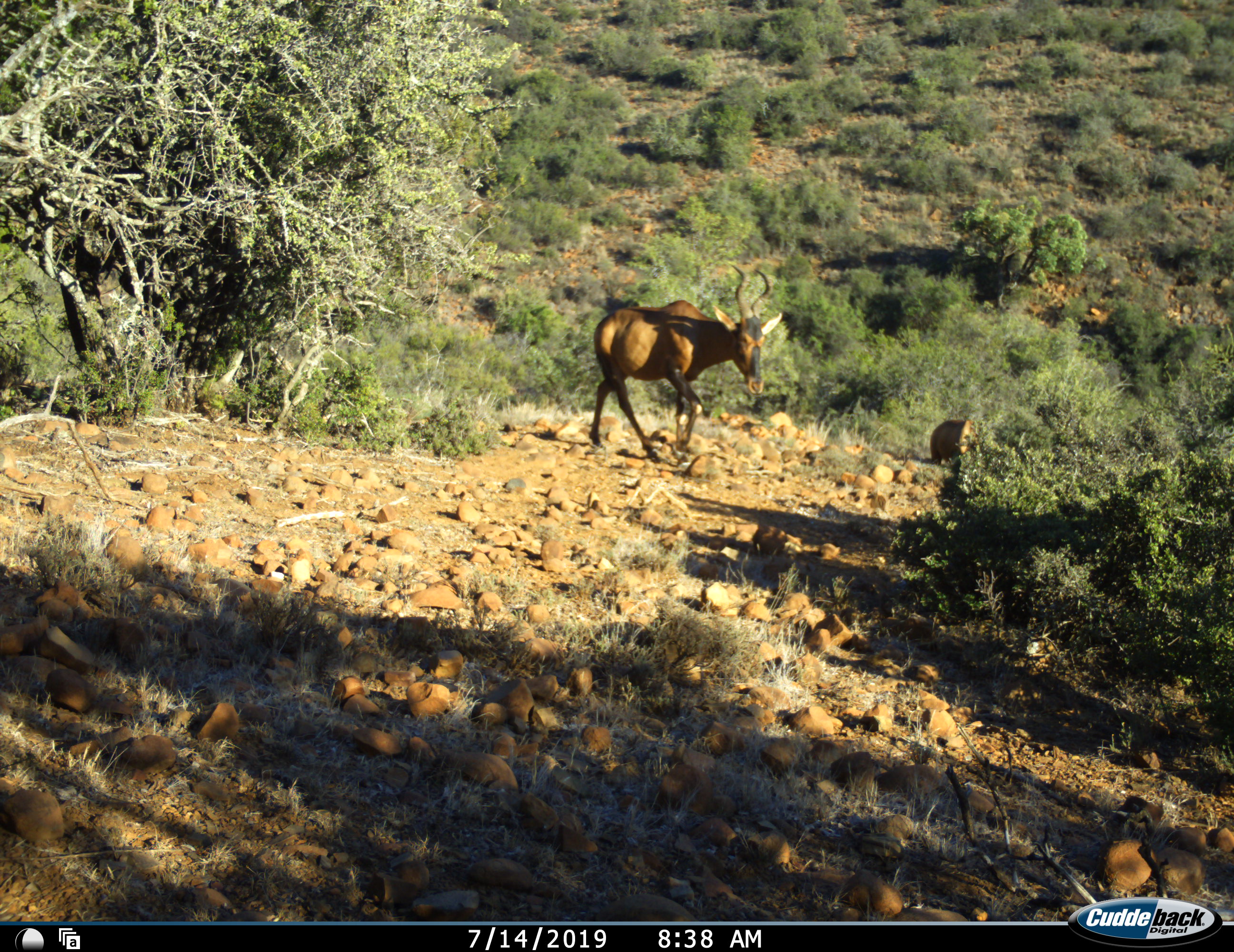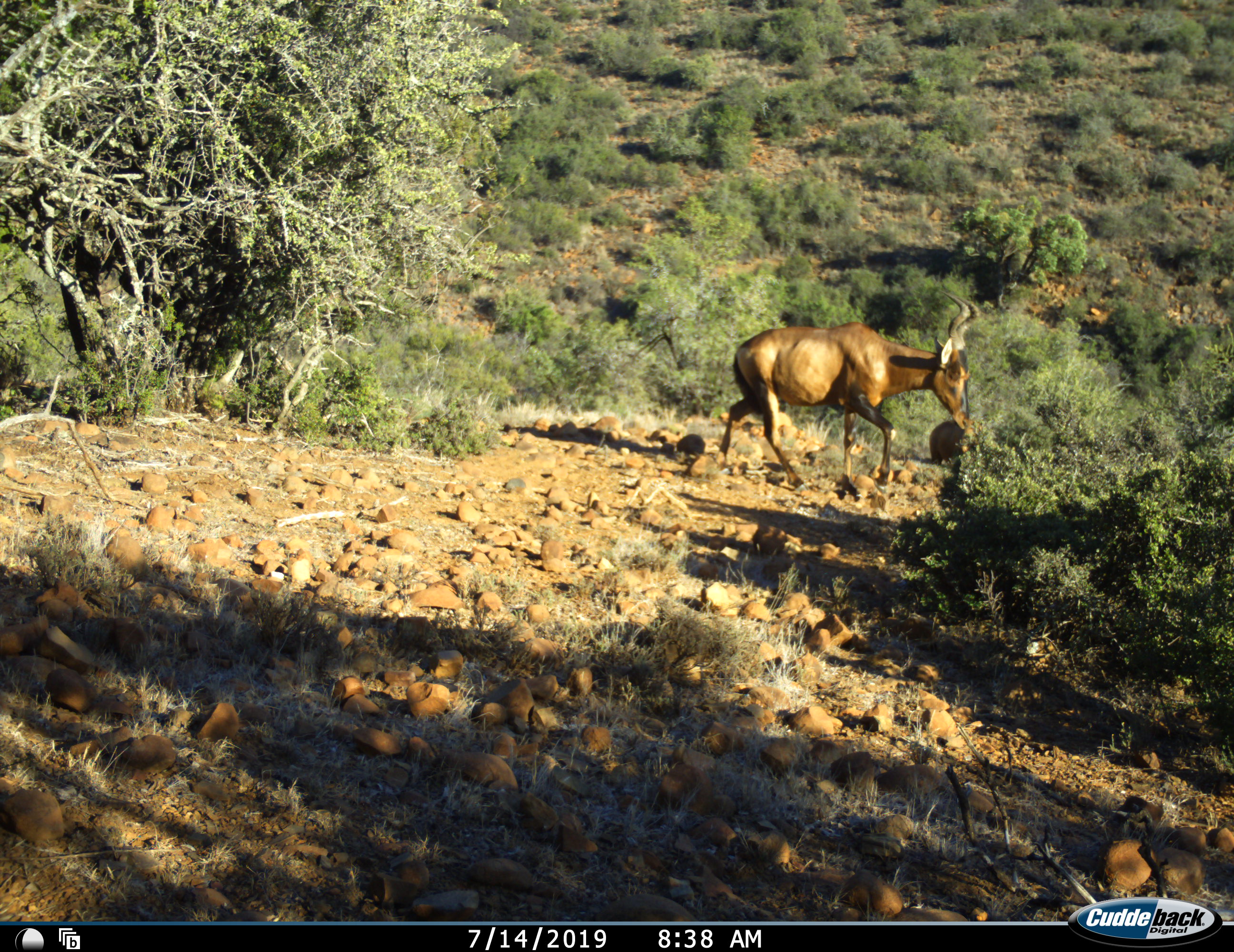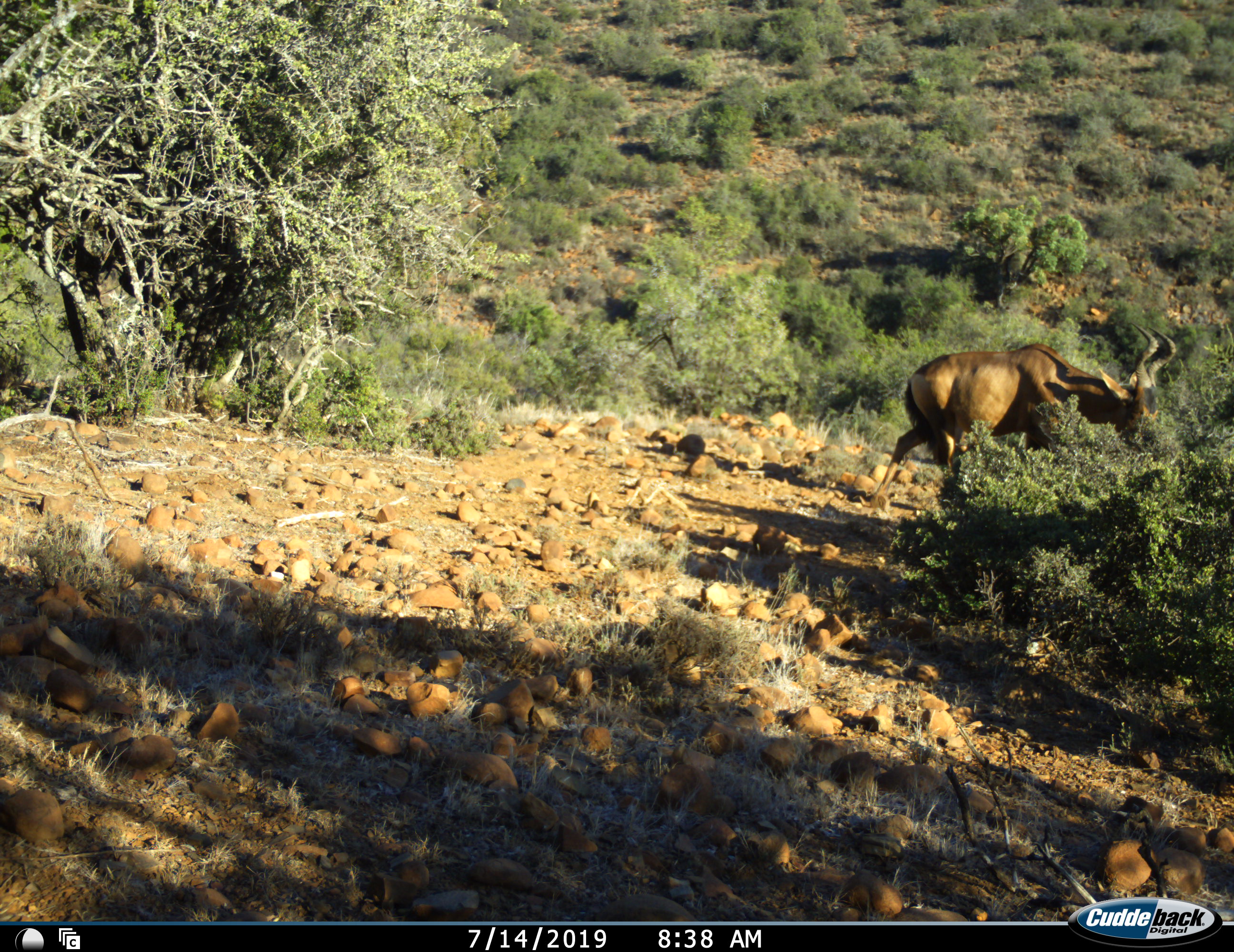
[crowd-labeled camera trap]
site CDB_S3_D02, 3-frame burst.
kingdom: Animalia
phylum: Chordata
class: Mammalia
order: Artiodactyla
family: Bovidae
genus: Alcelaphus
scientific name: Alcelaphus buselaphus caama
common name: red hartebeest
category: hartebeestred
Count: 1.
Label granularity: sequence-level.